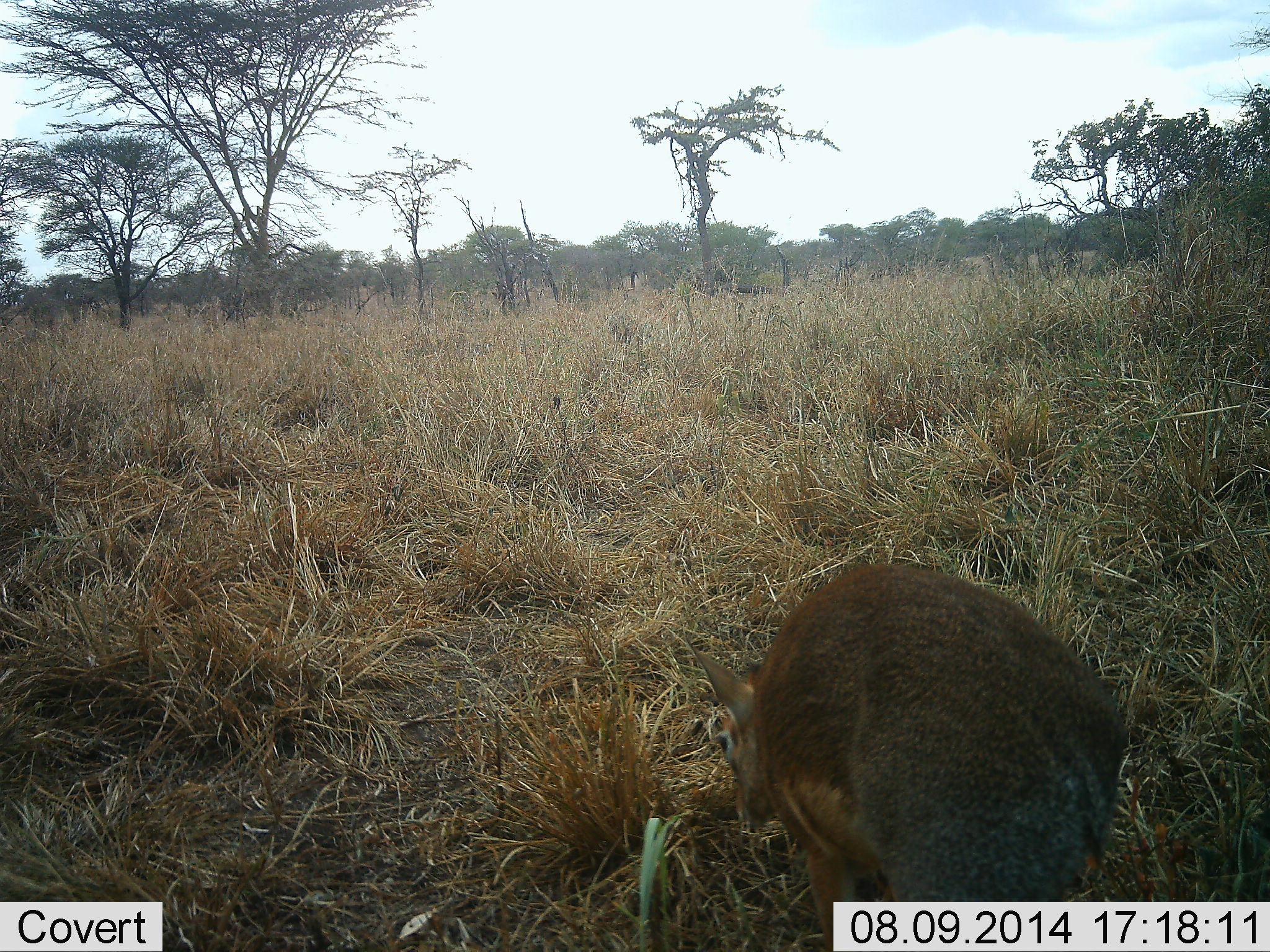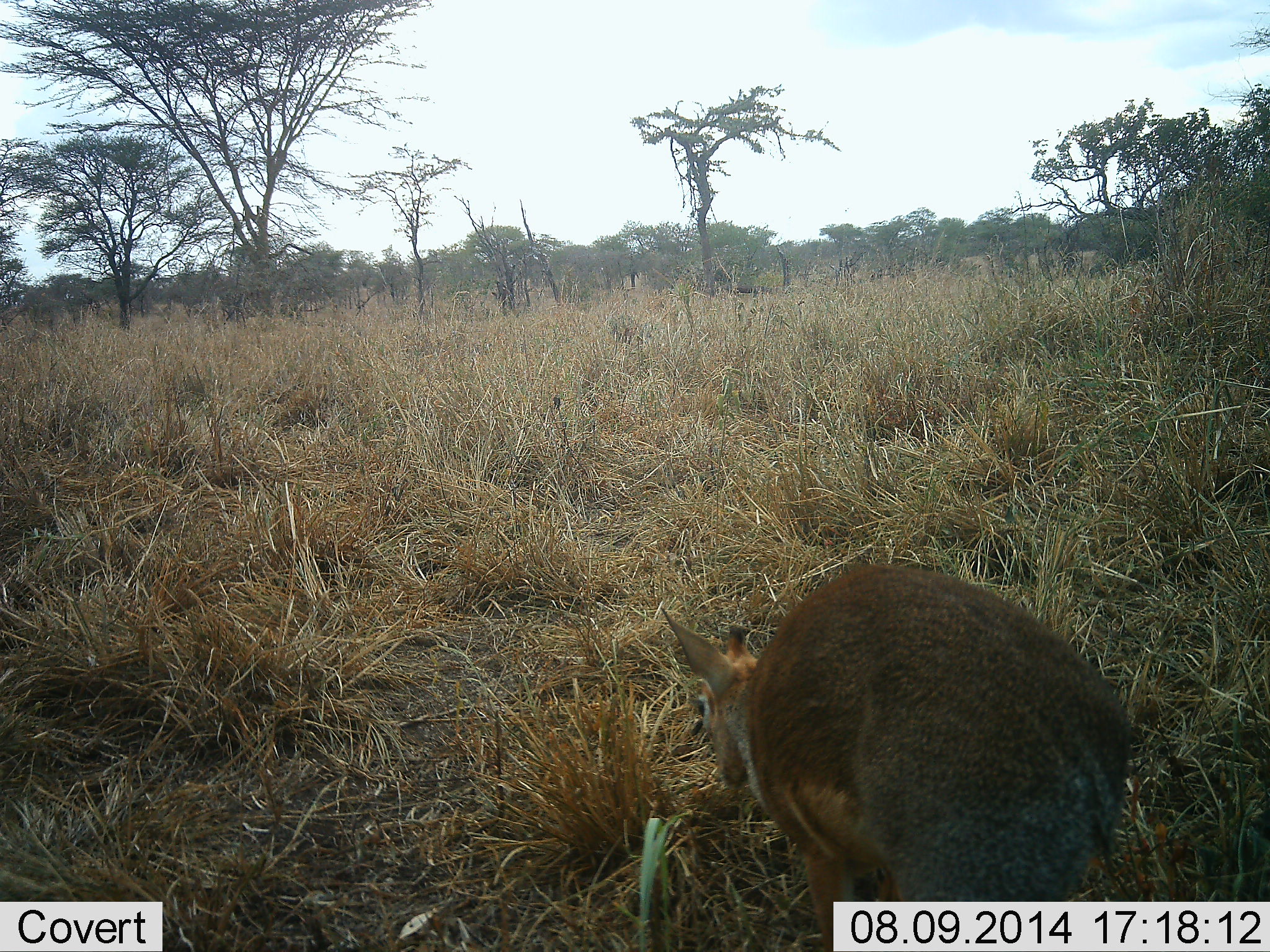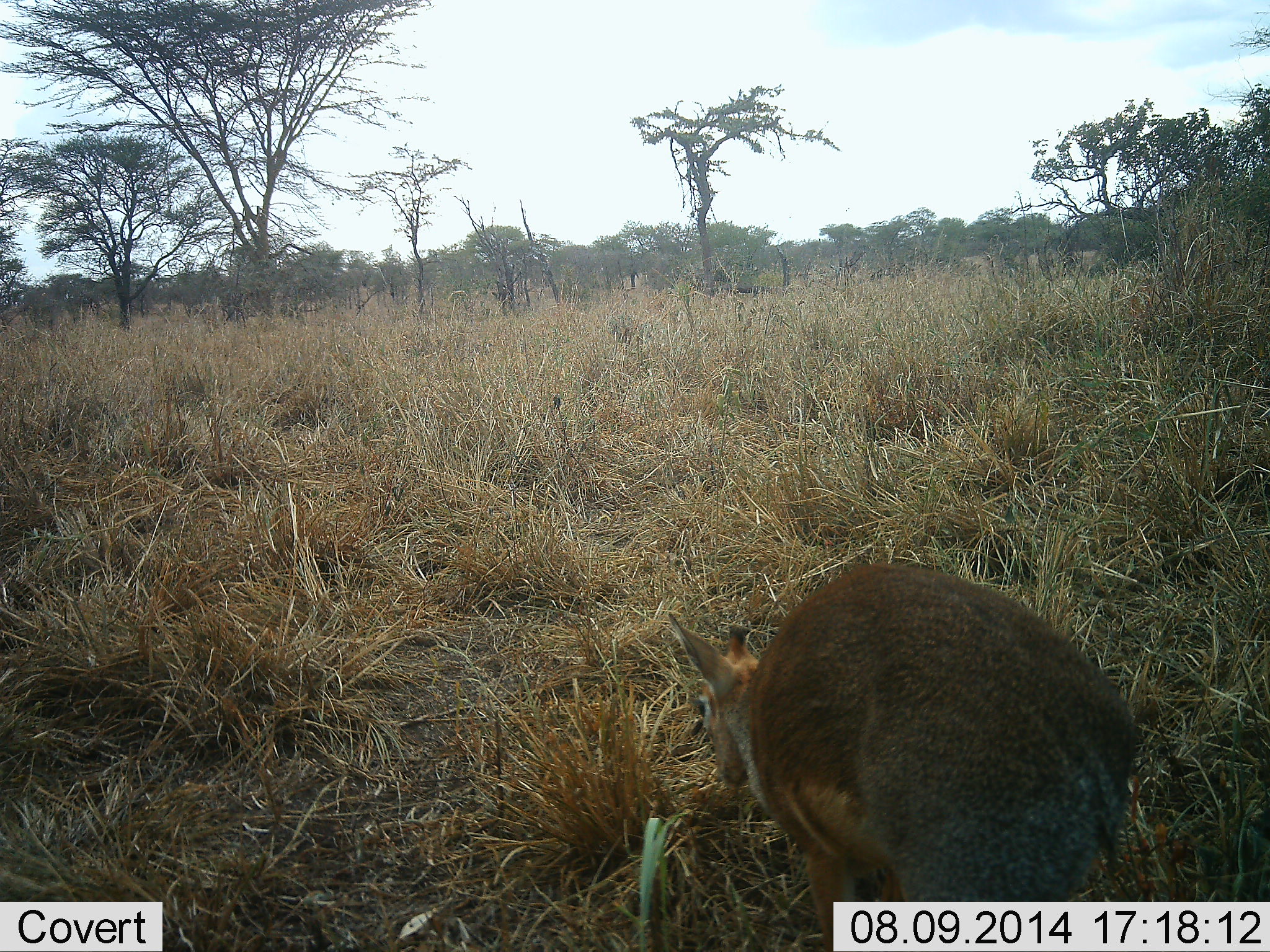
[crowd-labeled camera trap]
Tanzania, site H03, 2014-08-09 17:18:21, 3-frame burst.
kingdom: Animalia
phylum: Chordata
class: Mammalia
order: Artiodactyla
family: Bovidae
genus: Madoqua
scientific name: Madoqua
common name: dikdik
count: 1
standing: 20%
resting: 0%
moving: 0%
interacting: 0%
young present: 0%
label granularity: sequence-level